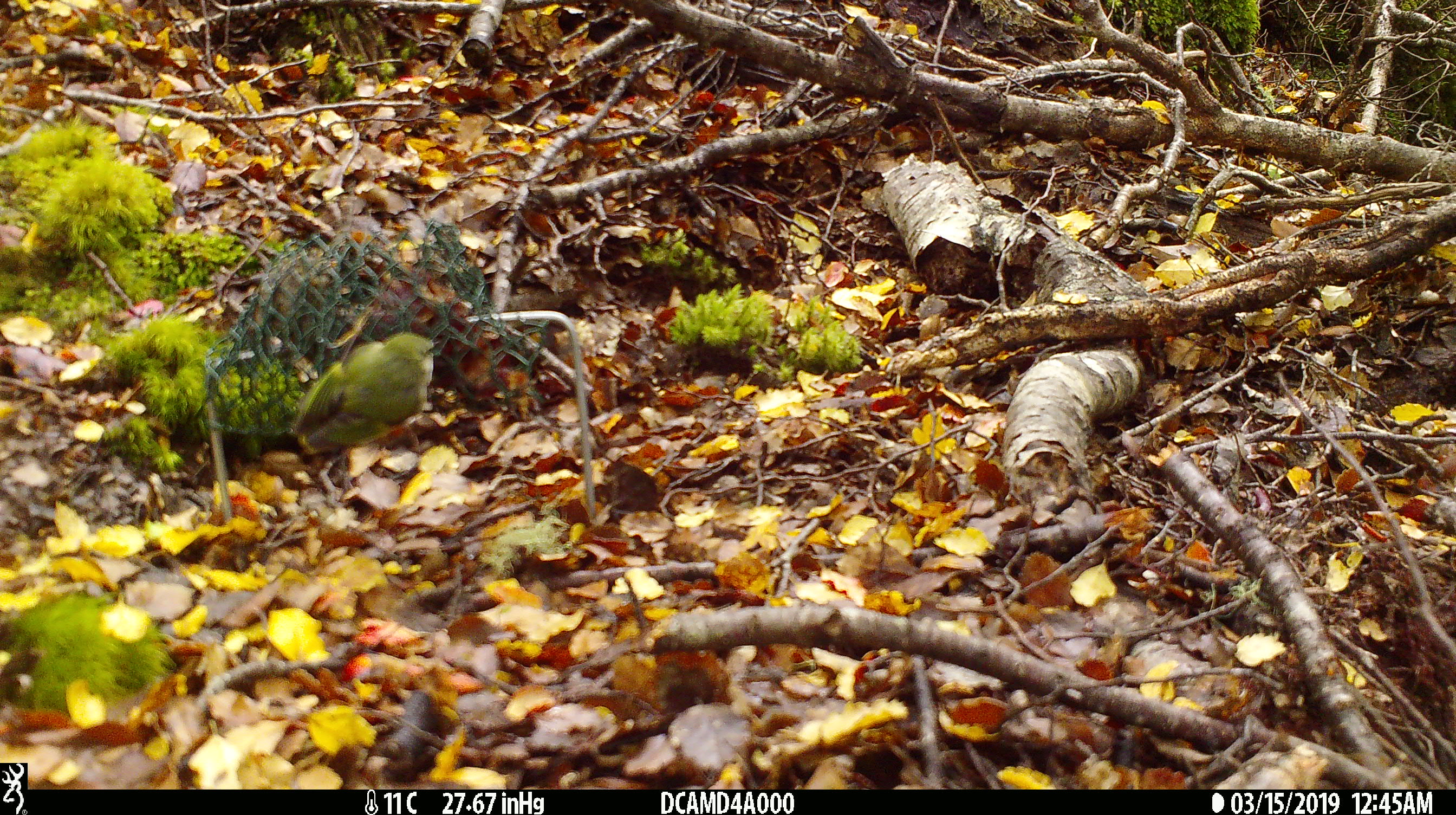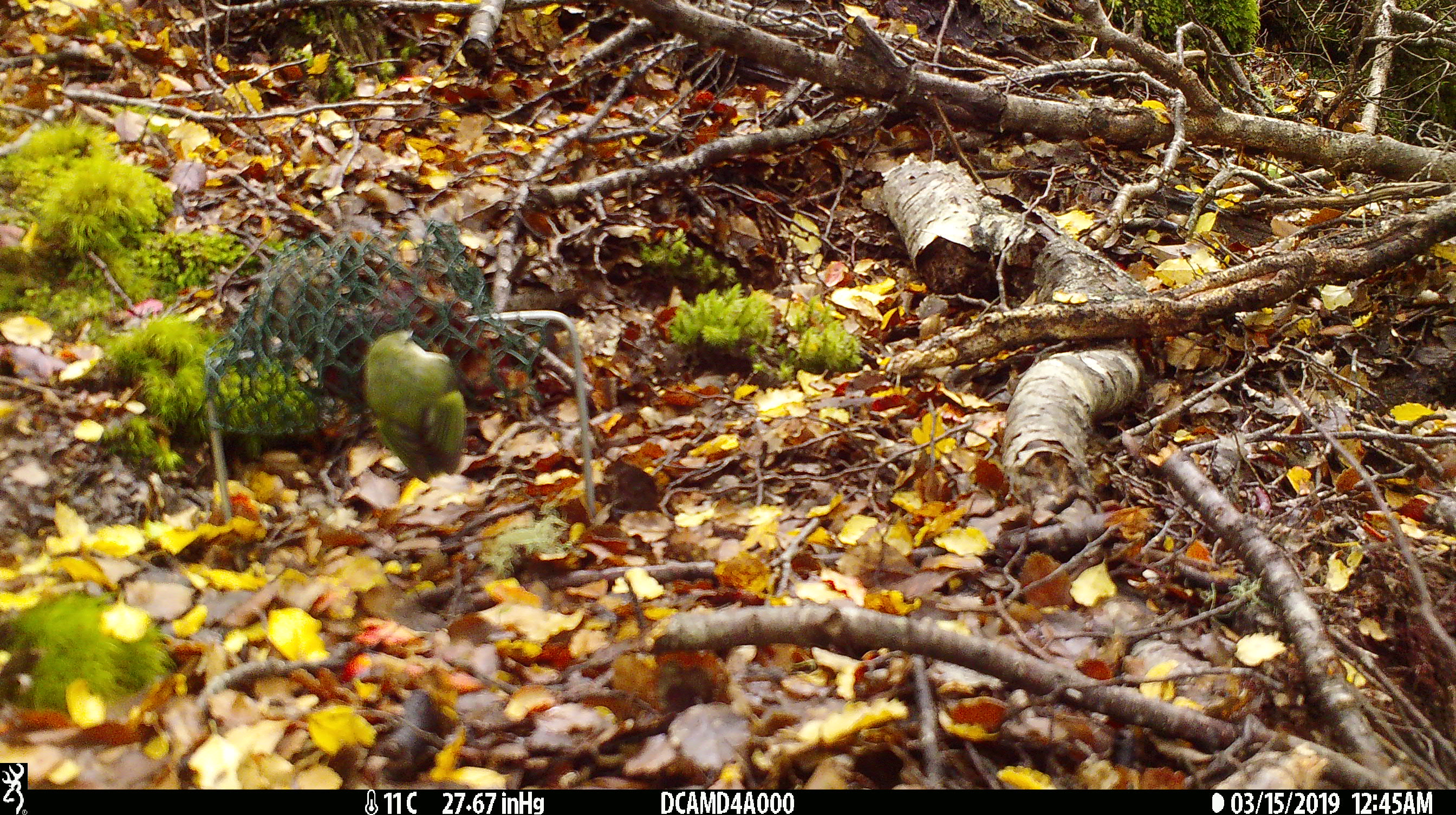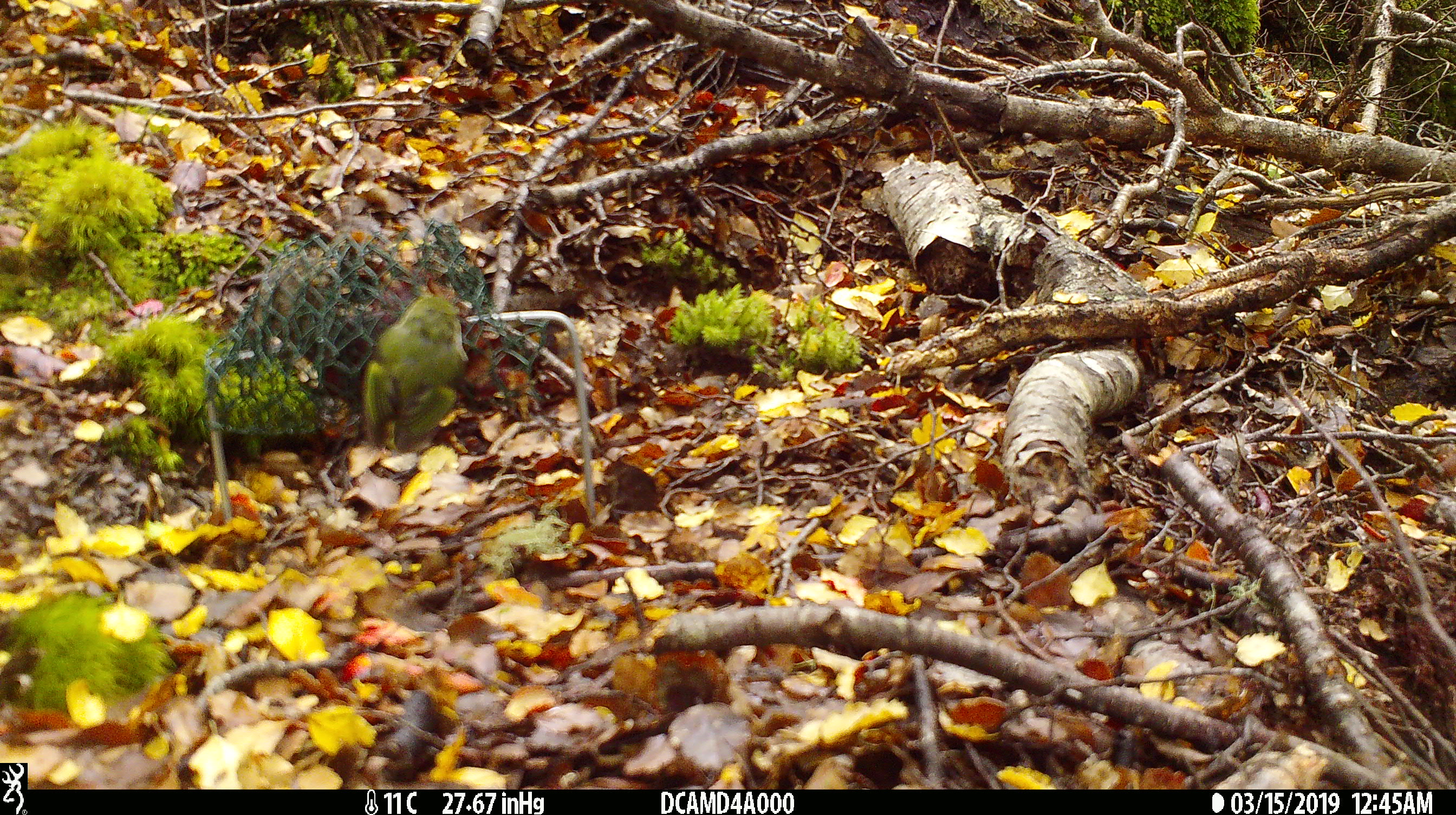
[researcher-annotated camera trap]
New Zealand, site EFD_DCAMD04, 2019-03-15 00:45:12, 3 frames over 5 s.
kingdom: Animalia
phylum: Chordata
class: Aves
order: Passeriformes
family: Acanthisittidae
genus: Acanthisitta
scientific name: Acanthisitta chloris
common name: rifleman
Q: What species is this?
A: Rifleman (Acanthisitta chloris).